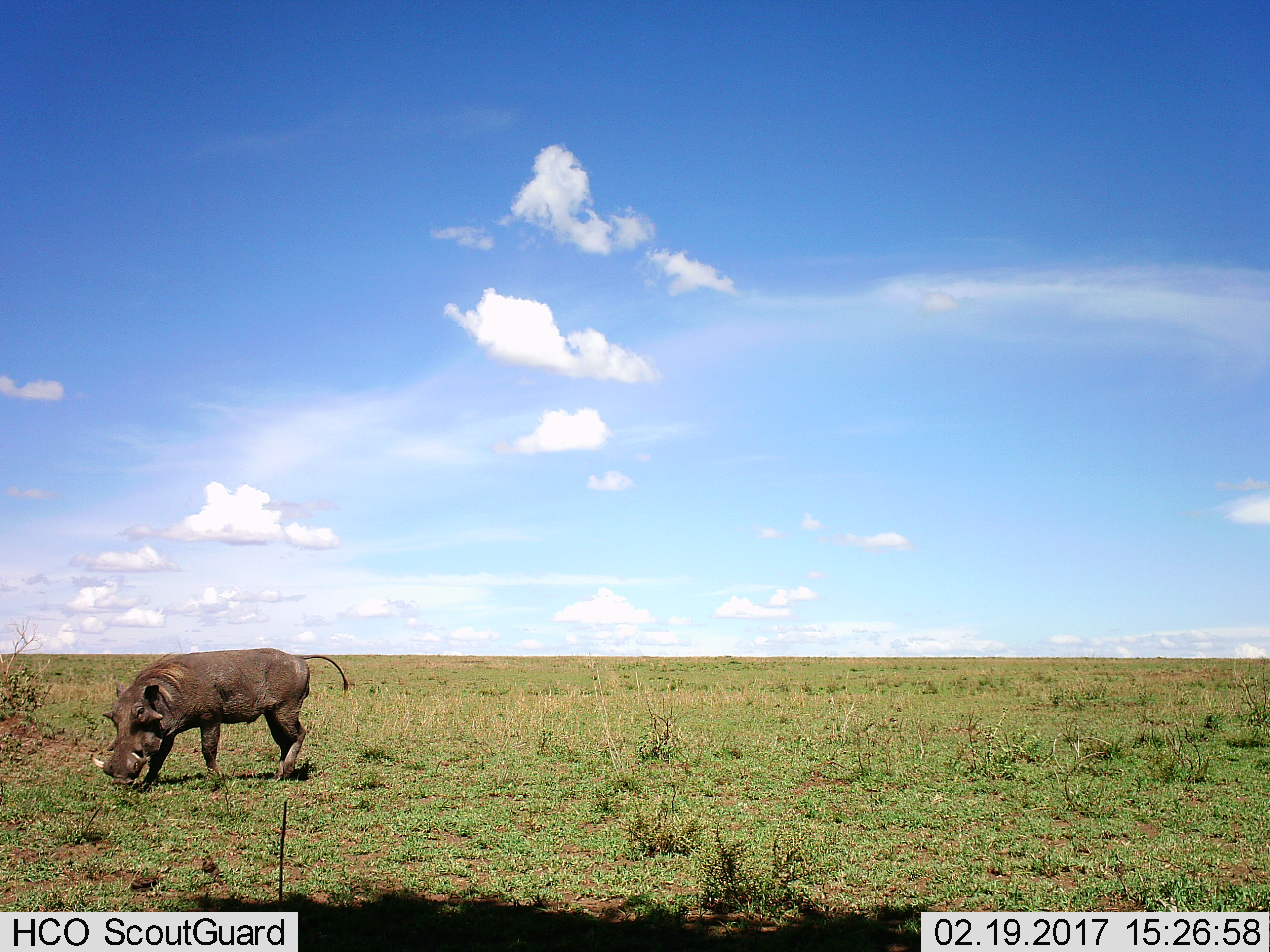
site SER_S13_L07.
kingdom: Animalia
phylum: Chordata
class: Mammalia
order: Artiodactyla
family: Suidae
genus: Phacochoerus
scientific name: Phacochoerus africanus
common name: warthog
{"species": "warthog (Phacochoerus africanus)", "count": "1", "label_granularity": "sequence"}